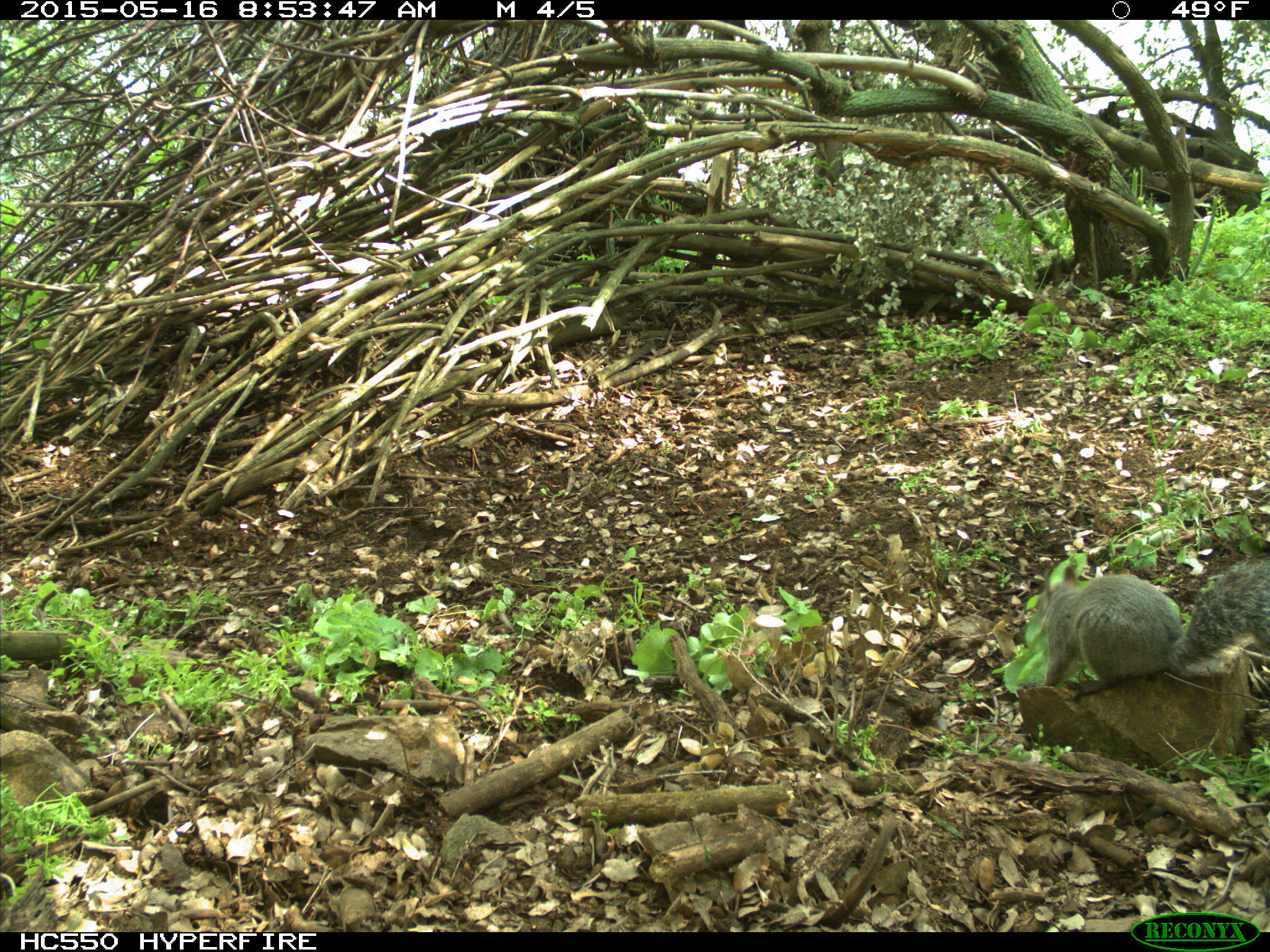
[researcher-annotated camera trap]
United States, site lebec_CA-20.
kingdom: Animalia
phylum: Chordata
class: Mammalia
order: Rodentia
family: Sciuridae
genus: Sciurus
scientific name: Sciurus carolinensis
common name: eastern gray squirrel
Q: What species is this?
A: Sciurus carolinensis (eastern gray squirrel).